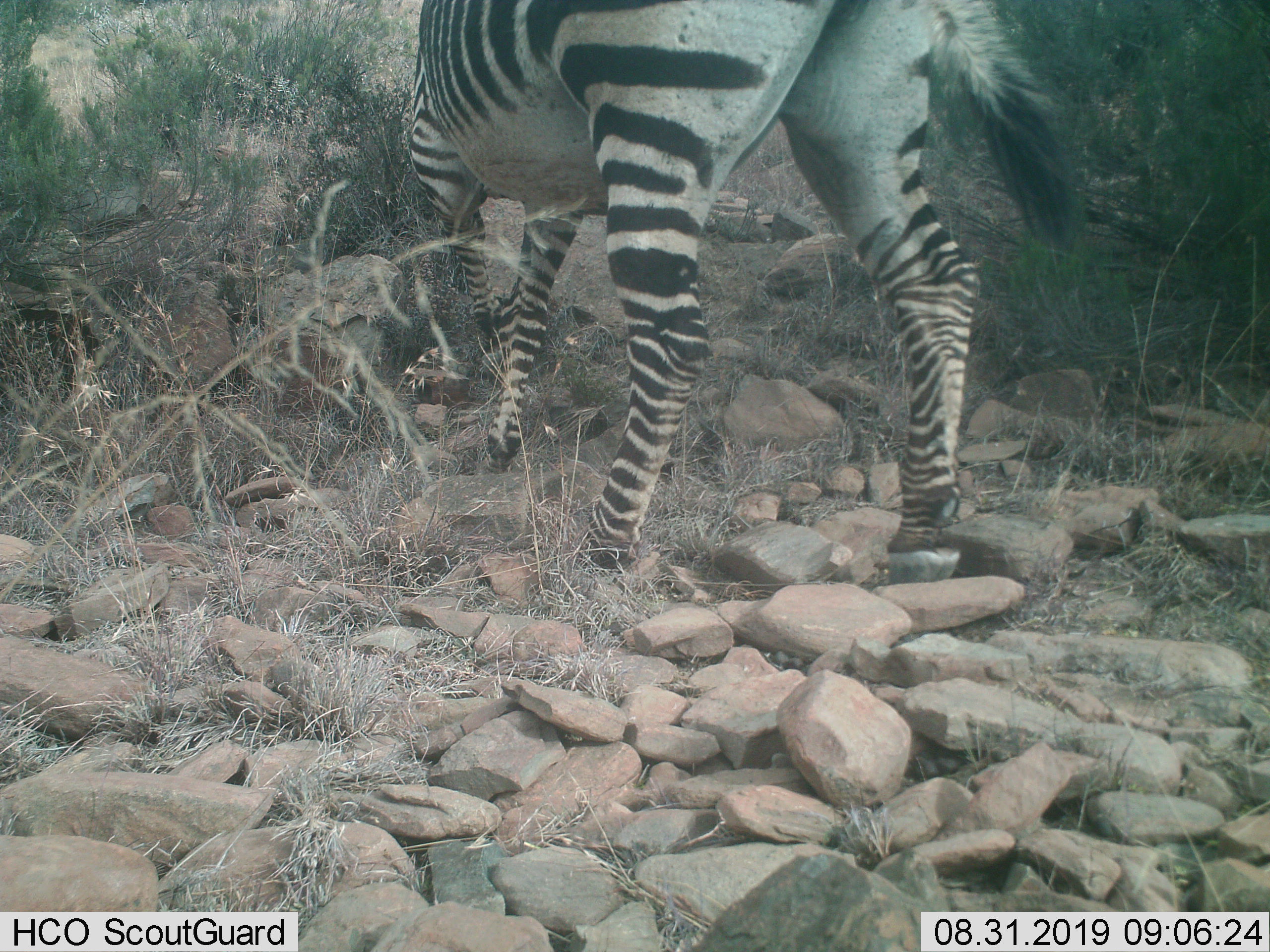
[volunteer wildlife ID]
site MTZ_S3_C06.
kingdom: Animalia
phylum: Chordata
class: Mammalia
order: Perissodactyla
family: Equidae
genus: Equus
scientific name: Equus zebra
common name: mountain zebra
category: zebramountain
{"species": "zebramountain (mountain zebra) (Equus zebra)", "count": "1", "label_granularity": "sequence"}